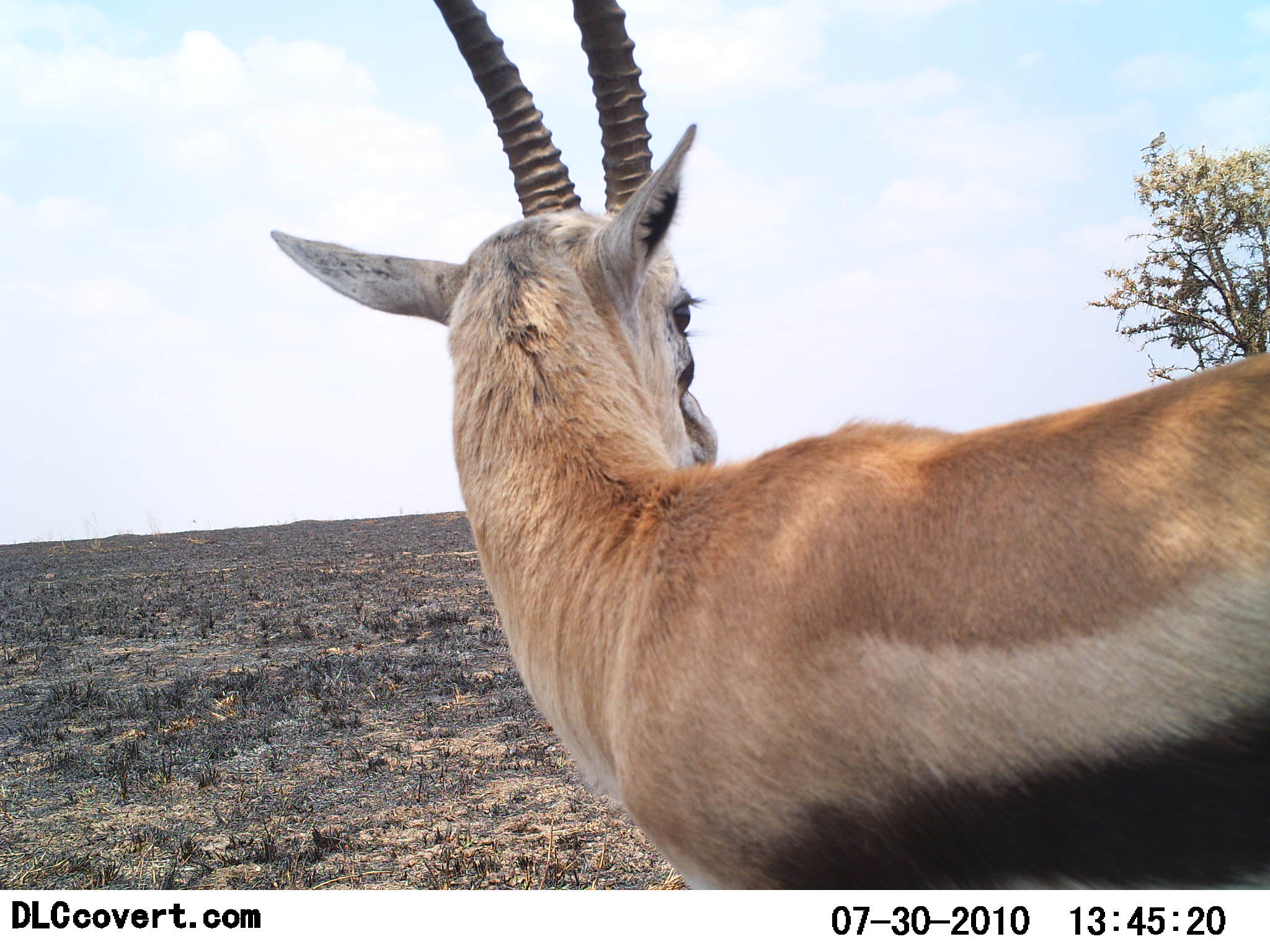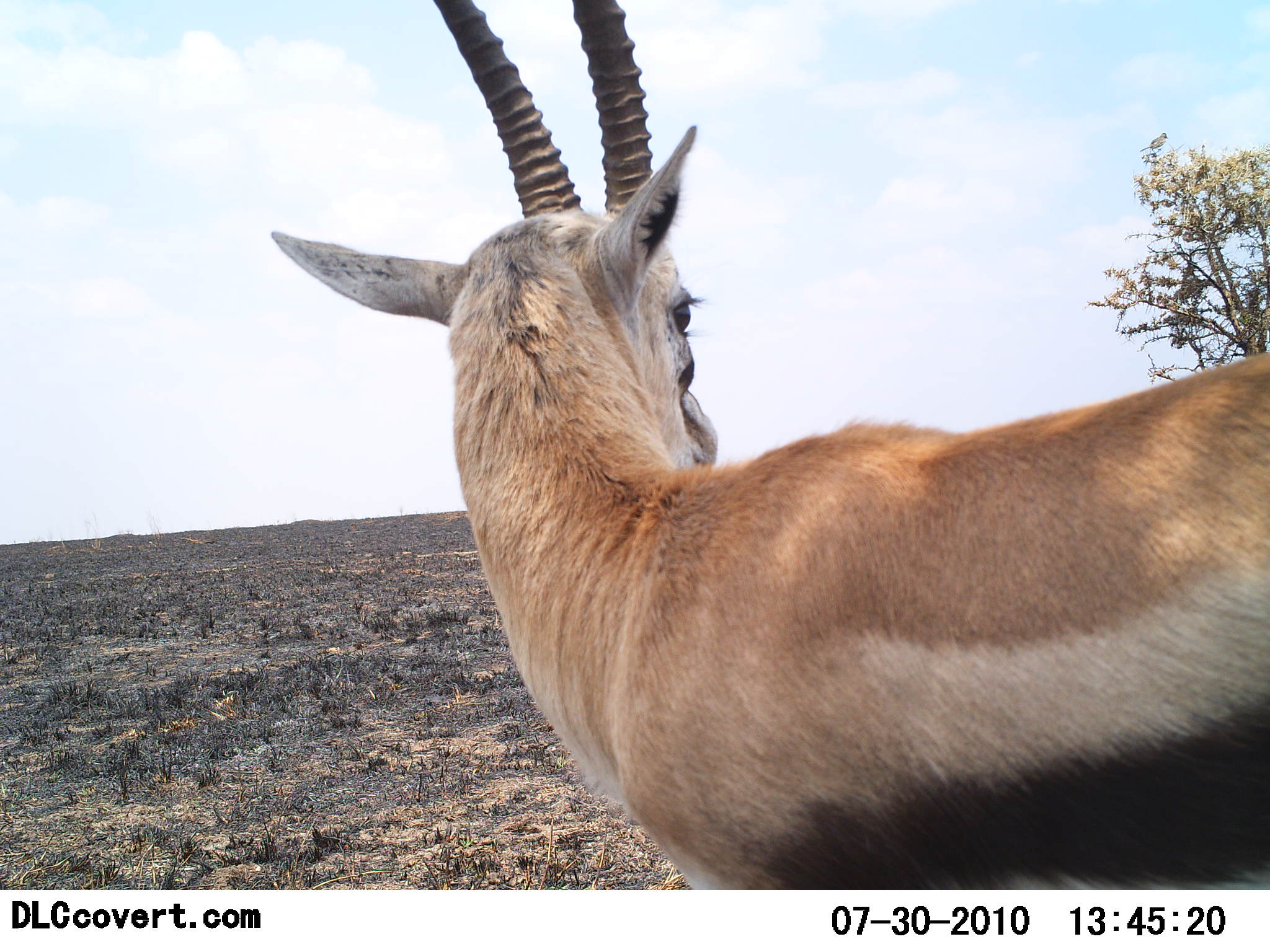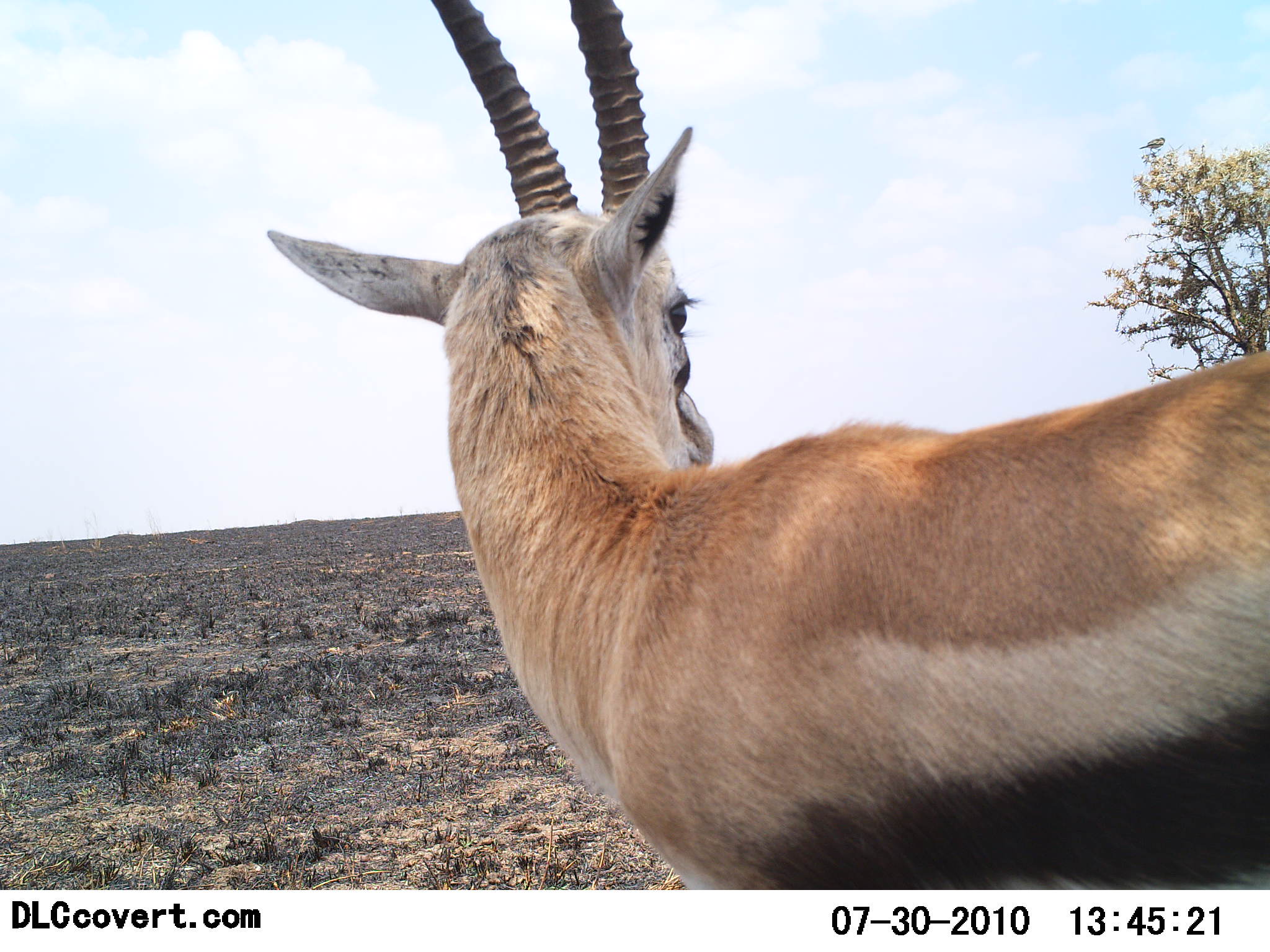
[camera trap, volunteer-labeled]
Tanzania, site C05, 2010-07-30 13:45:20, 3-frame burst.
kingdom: Animalia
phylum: Chordata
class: Mammalia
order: Artiodactyla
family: Bovidae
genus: Eudorcas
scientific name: Eudorcas thomsonii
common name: thomson's gazelle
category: gazellethomsons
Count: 1.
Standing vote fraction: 100%.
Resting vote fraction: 0%.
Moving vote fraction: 0%.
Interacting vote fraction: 0%.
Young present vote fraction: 0%.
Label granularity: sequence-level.